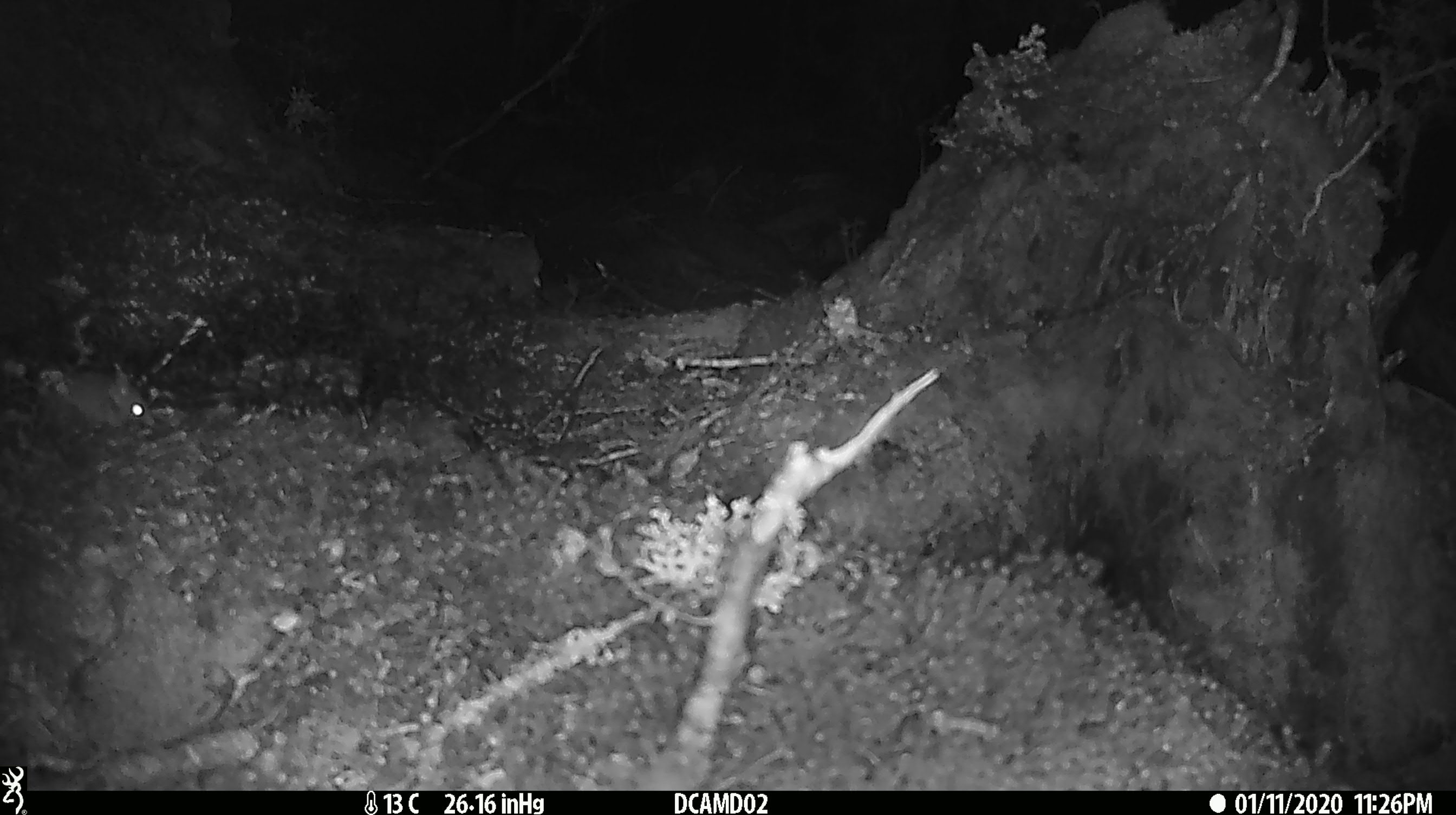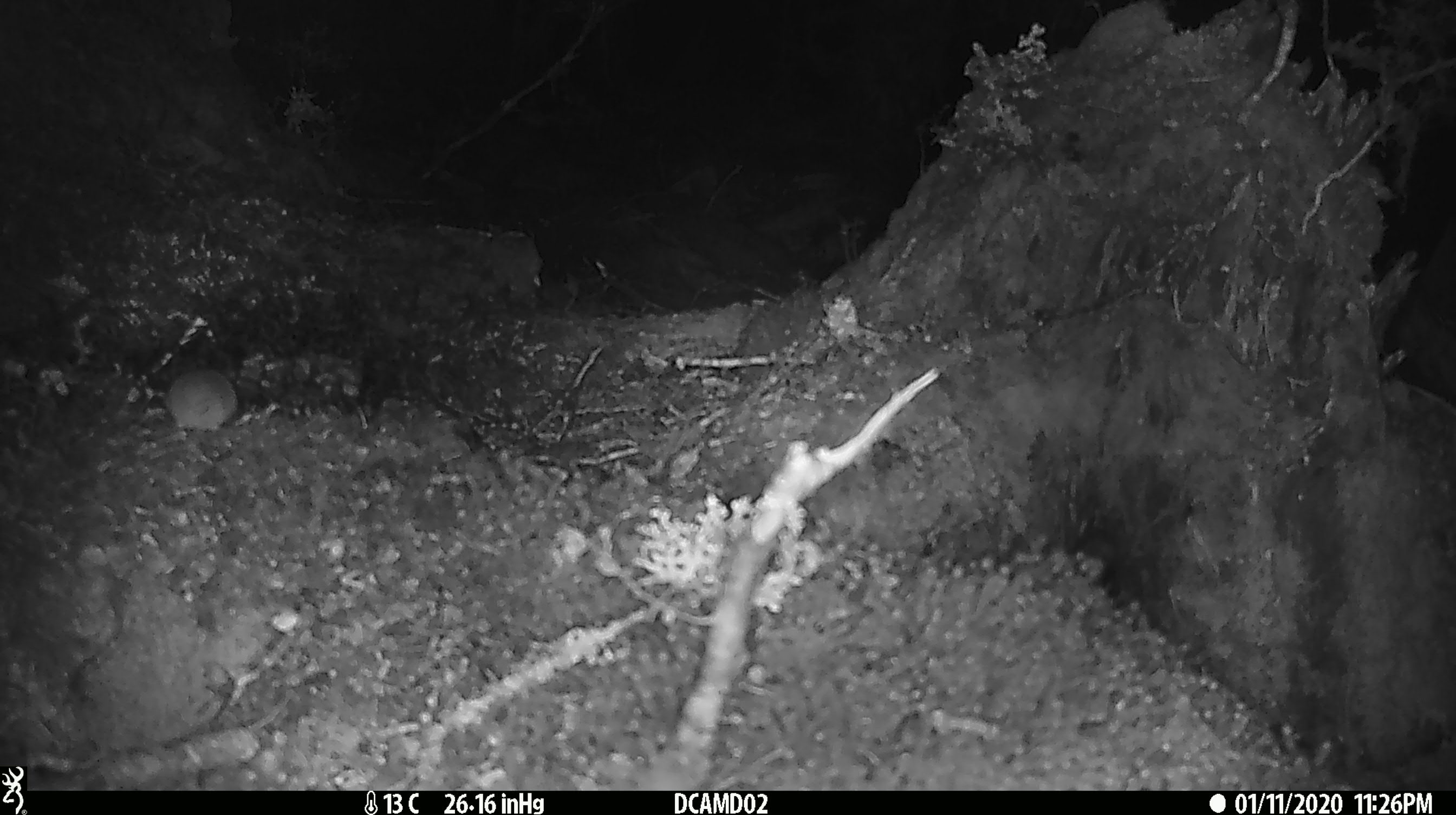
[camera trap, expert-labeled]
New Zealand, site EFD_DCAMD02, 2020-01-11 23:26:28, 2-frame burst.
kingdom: Animalia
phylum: Chordata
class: Mammalia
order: Rodentia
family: Muridae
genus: Mus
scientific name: Mus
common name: mouse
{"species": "mouse (Mus)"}